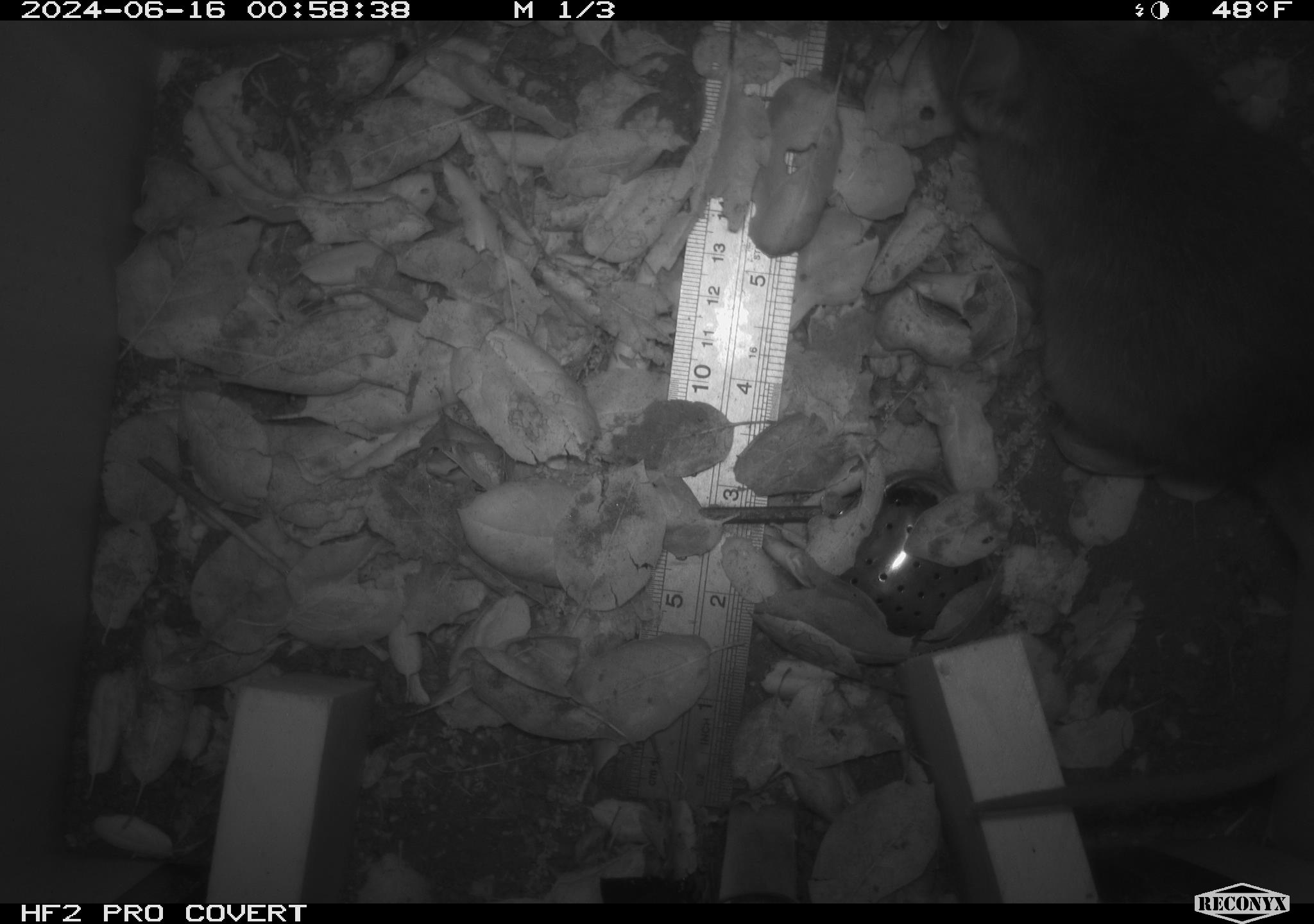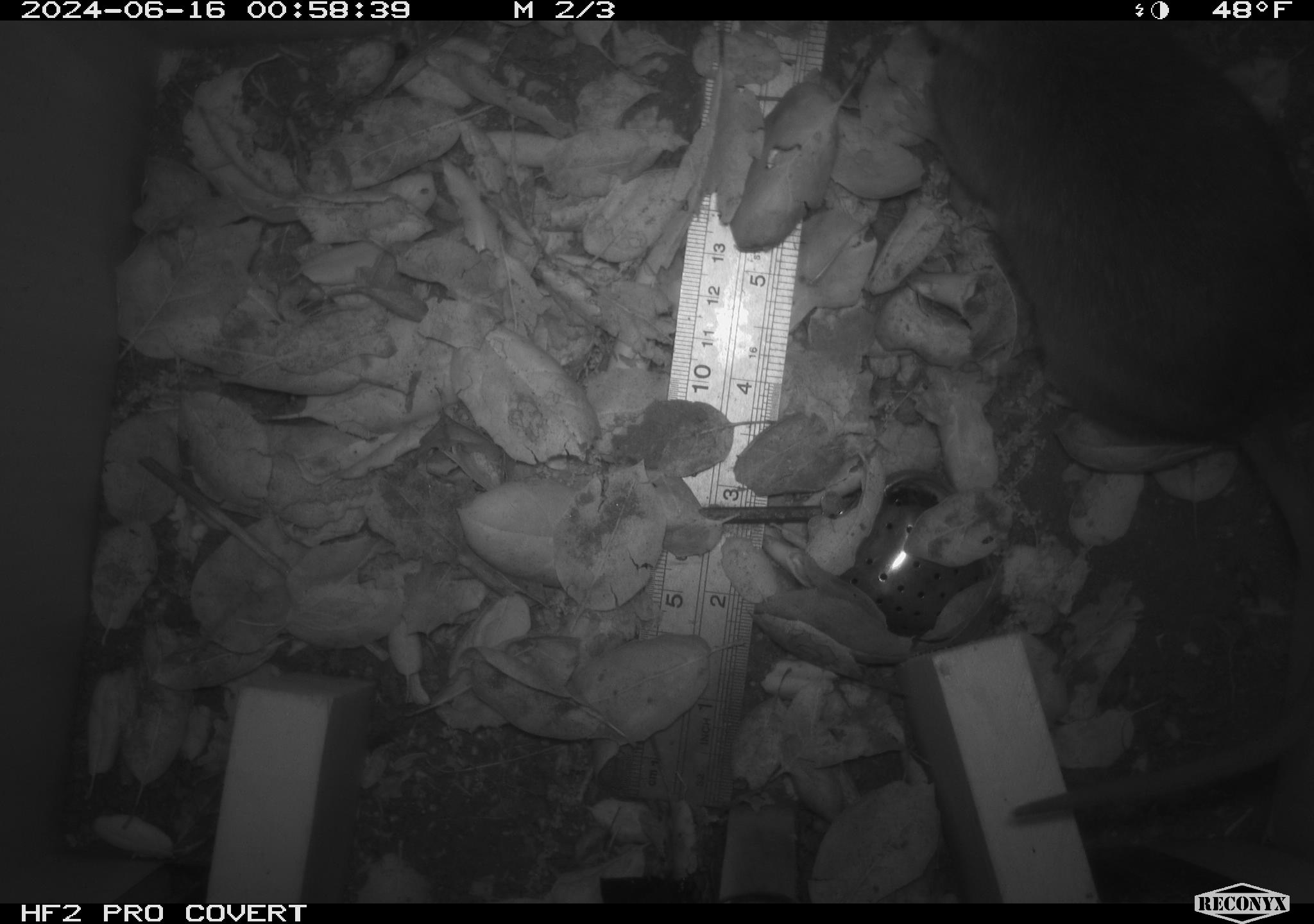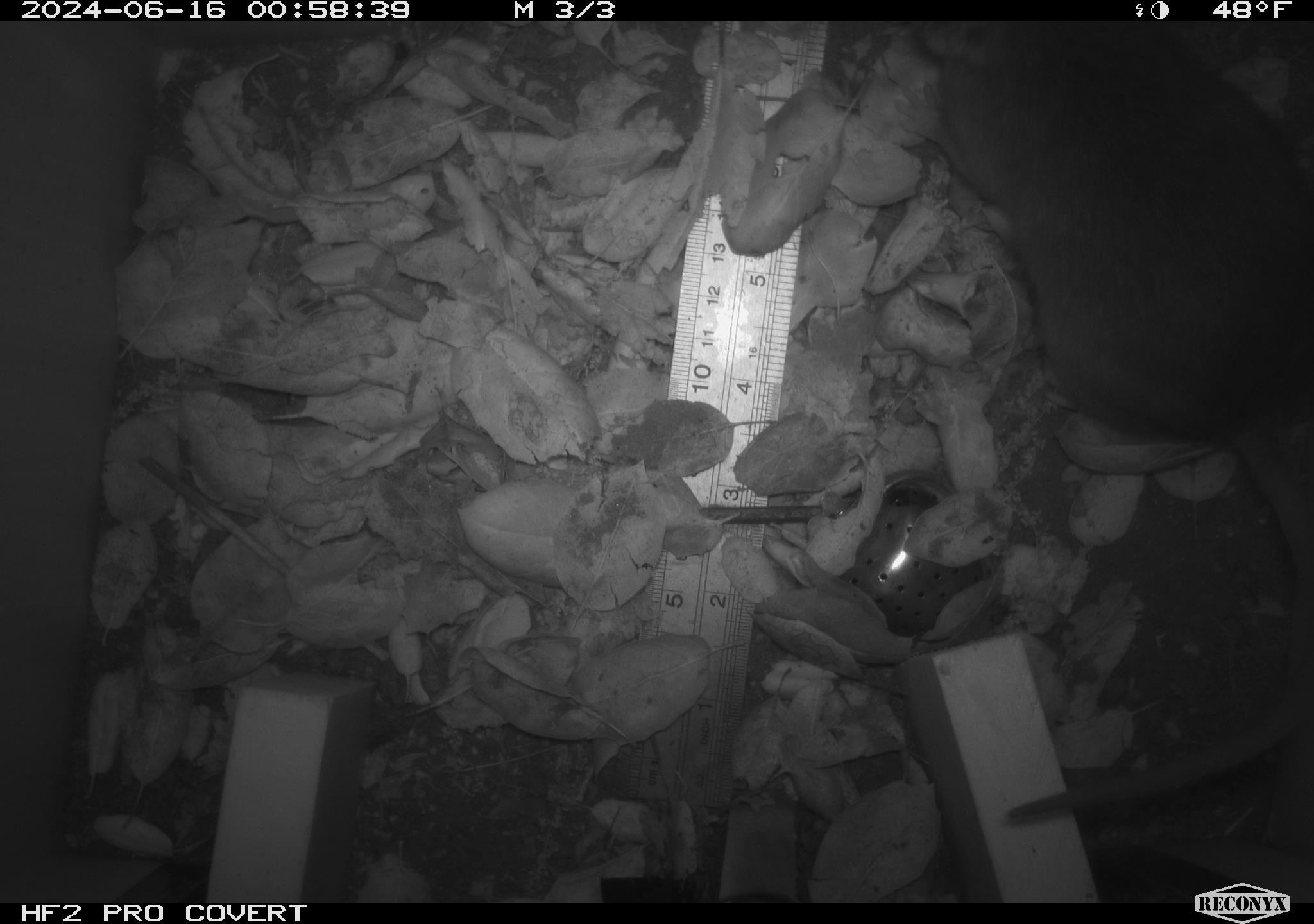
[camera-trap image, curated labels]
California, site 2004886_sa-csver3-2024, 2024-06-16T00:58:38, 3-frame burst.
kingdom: Animalia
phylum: Chordata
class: Mammalia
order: Rodentia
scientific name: Rodentia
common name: rodent